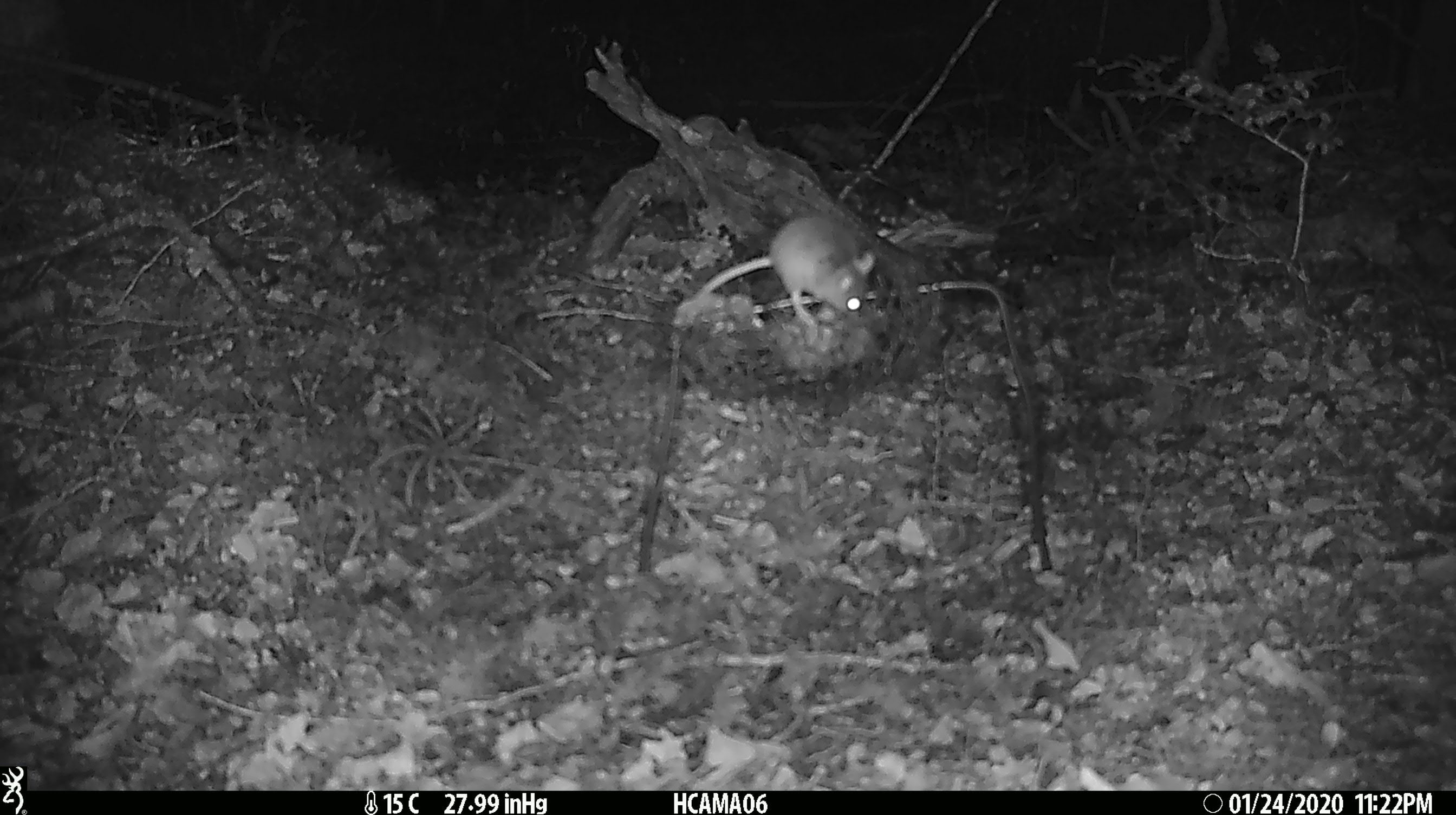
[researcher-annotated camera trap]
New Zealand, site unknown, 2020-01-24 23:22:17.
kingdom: Animalia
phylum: Chordata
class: Mammalia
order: Rodentia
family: Muridae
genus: Mus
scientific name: Mus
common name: mouse